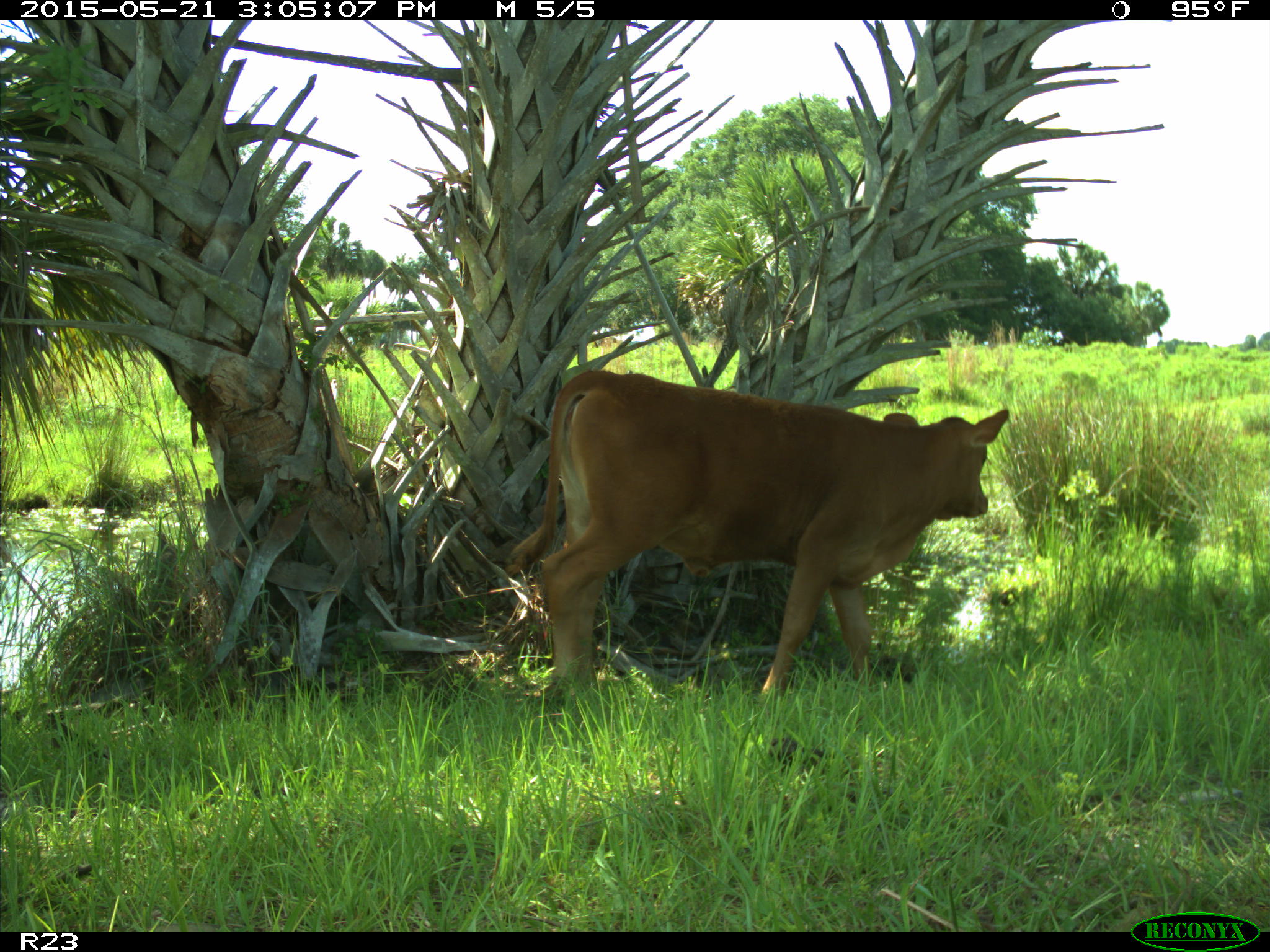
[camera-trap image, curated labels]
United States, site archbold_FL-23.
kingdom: Animalia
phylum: Chordata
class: Mammalia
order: Artiodactyla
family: Bovidae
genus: Bos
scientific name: Bos taurus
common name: domestic cow